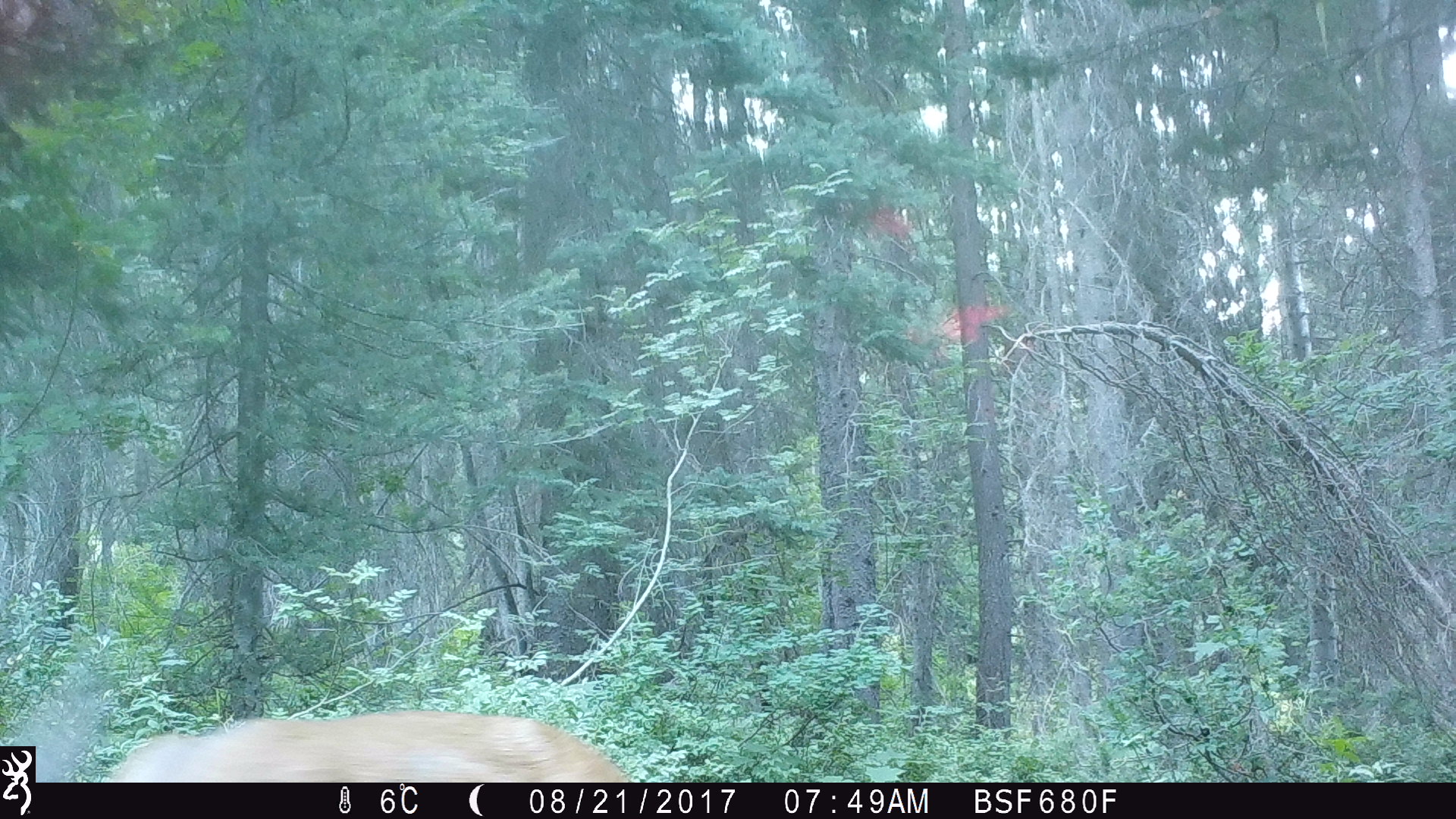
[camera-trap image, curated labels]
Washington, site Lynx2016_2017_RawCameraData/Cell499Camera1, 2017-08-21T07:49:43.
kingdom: Animalia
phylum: Chordata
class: Mammalia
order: Artiodactyla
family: Cervidae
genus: Odocoileus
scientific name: Odocoileus hemionus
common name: mule deer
Odocoileus hemionus (mule deer). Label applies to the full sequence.